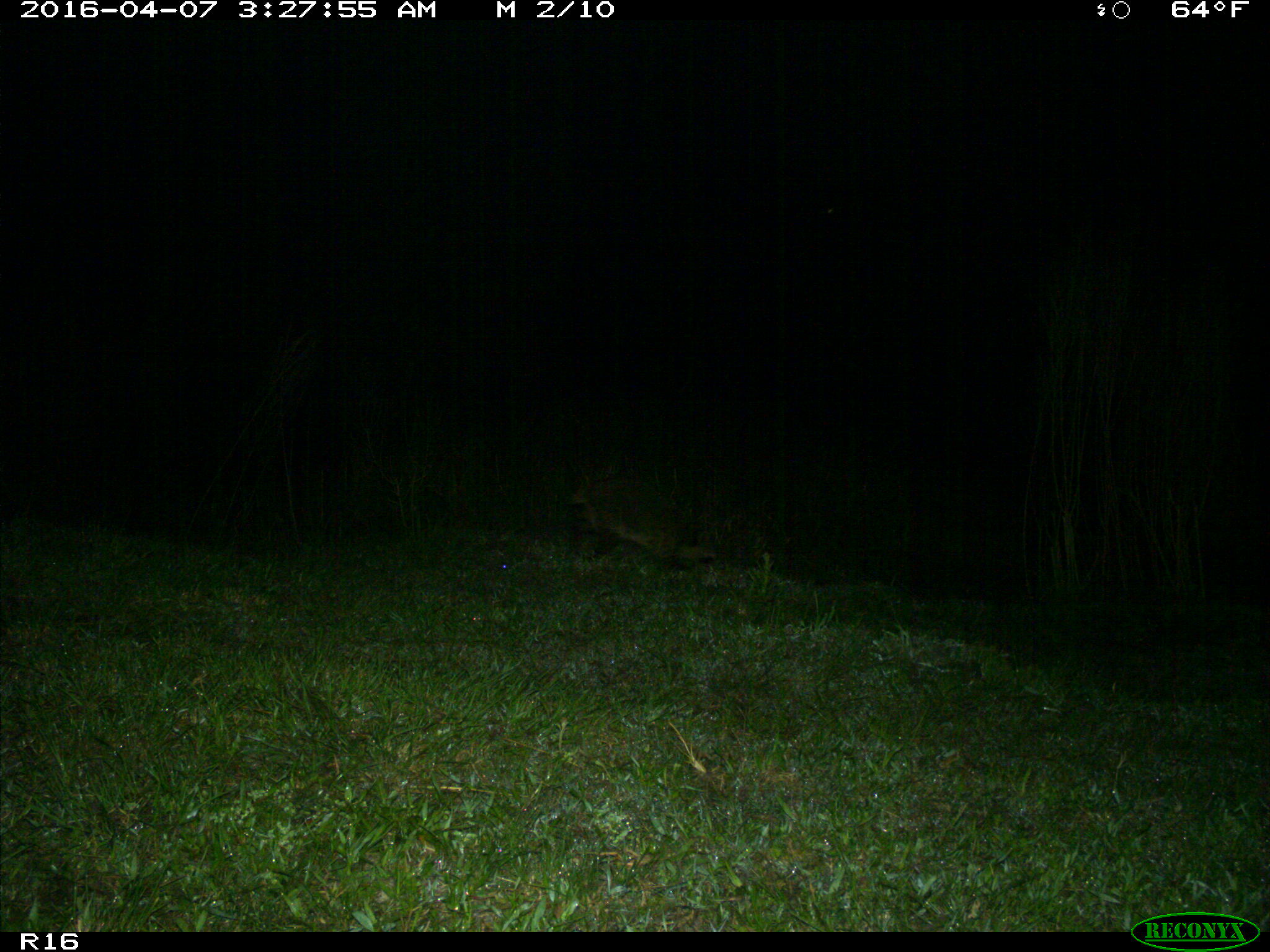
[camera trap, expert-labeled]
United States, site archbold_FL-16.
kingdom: Animalia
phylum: Chordata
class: Mammalia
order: Carnivora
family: Procyonidae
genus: Procyon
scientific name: Procyon lotor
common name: common raccoon